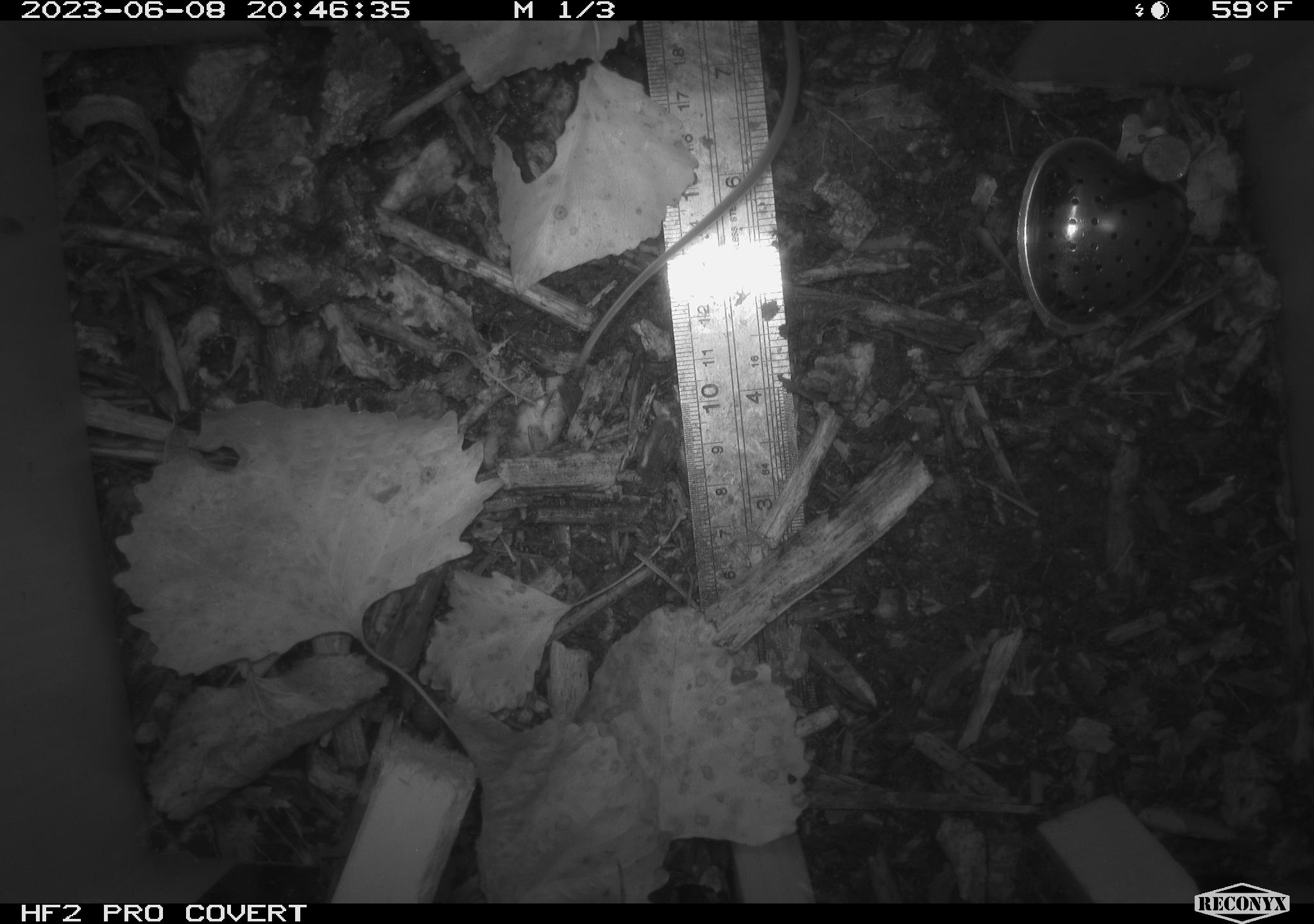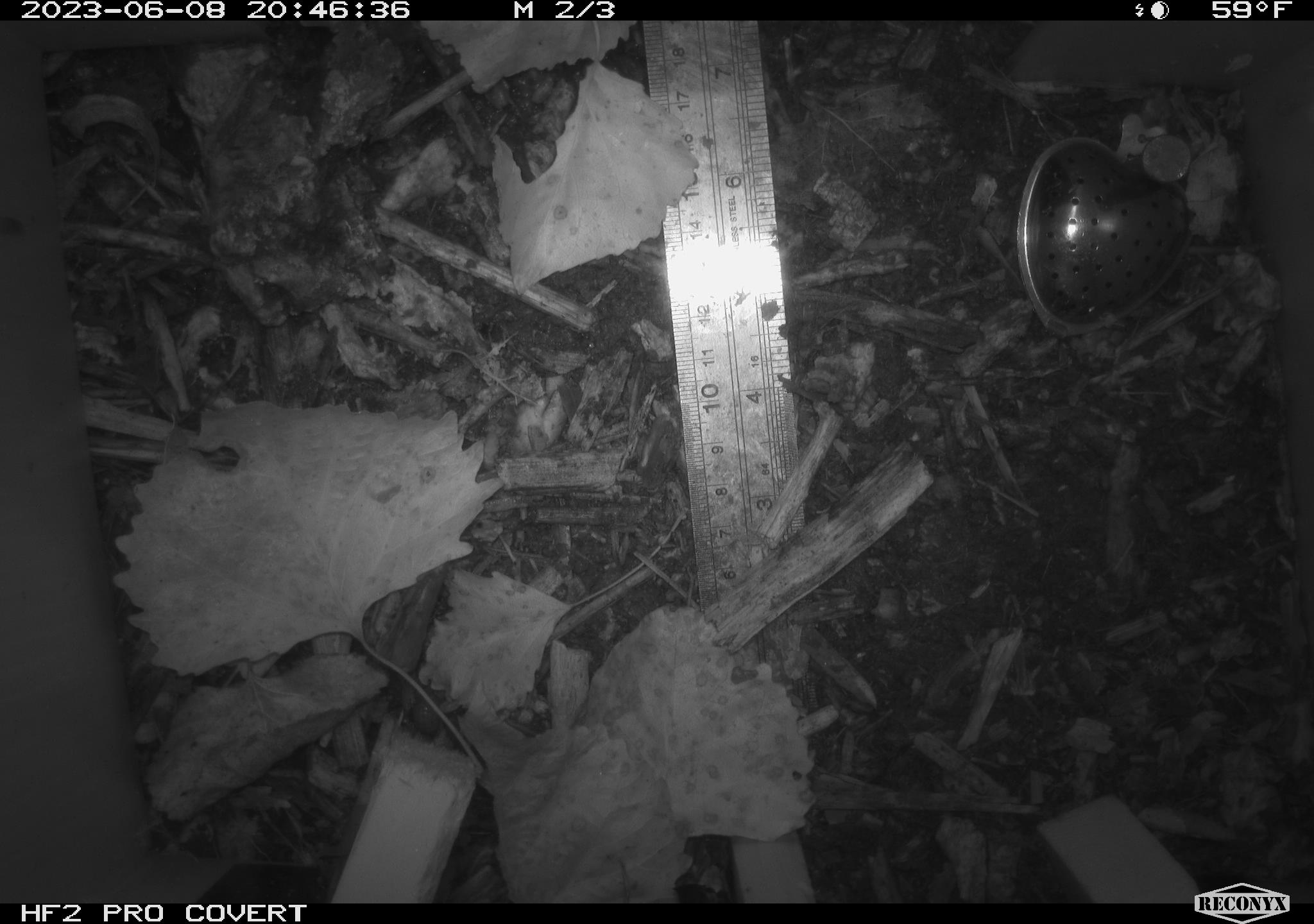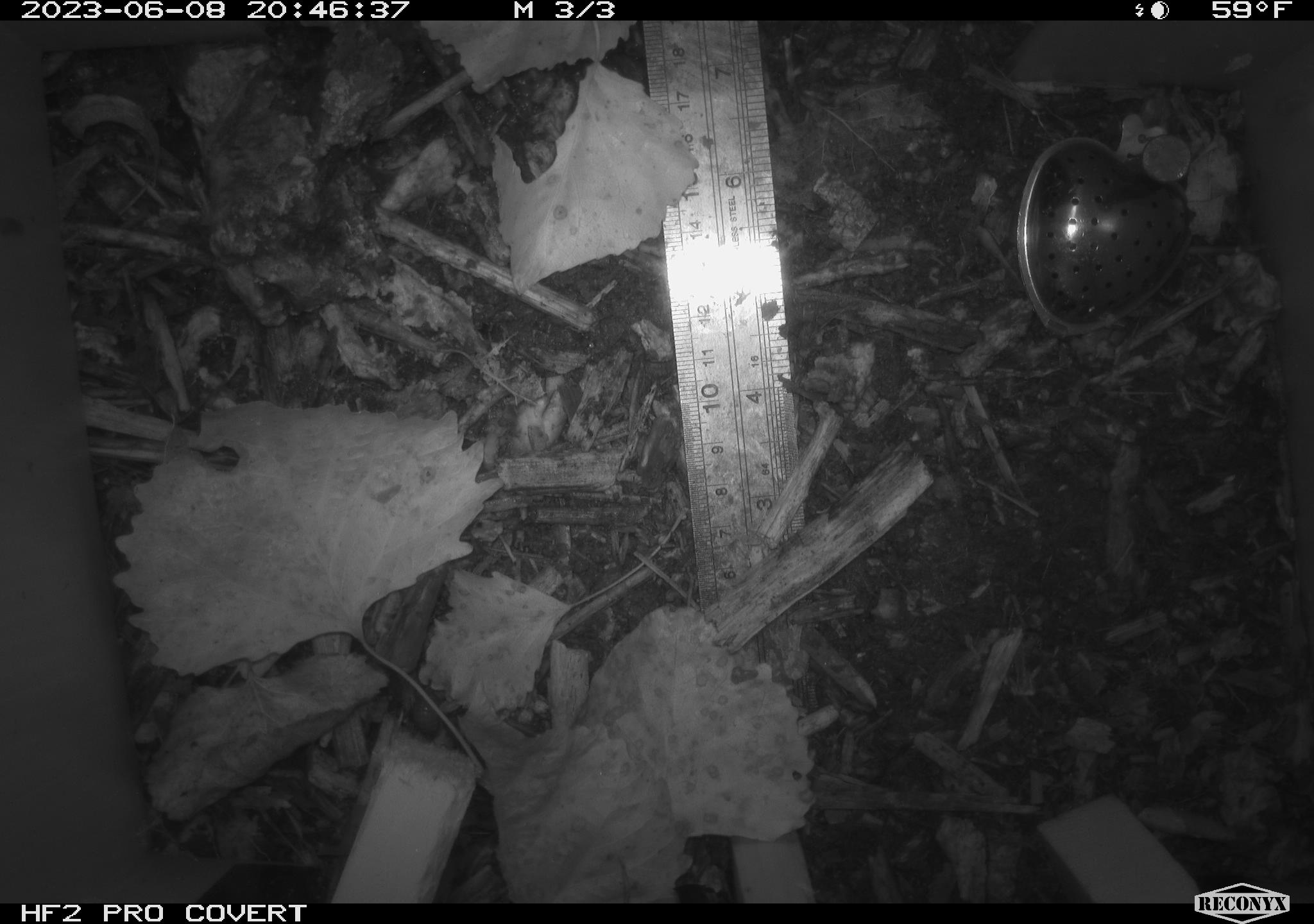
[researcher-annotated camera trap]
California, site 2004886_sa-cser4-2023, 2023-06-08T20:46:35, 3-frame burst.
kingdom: Animalia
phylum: Chordata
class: Mammalia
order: Rodentia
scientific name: Rodentia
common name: mouse species